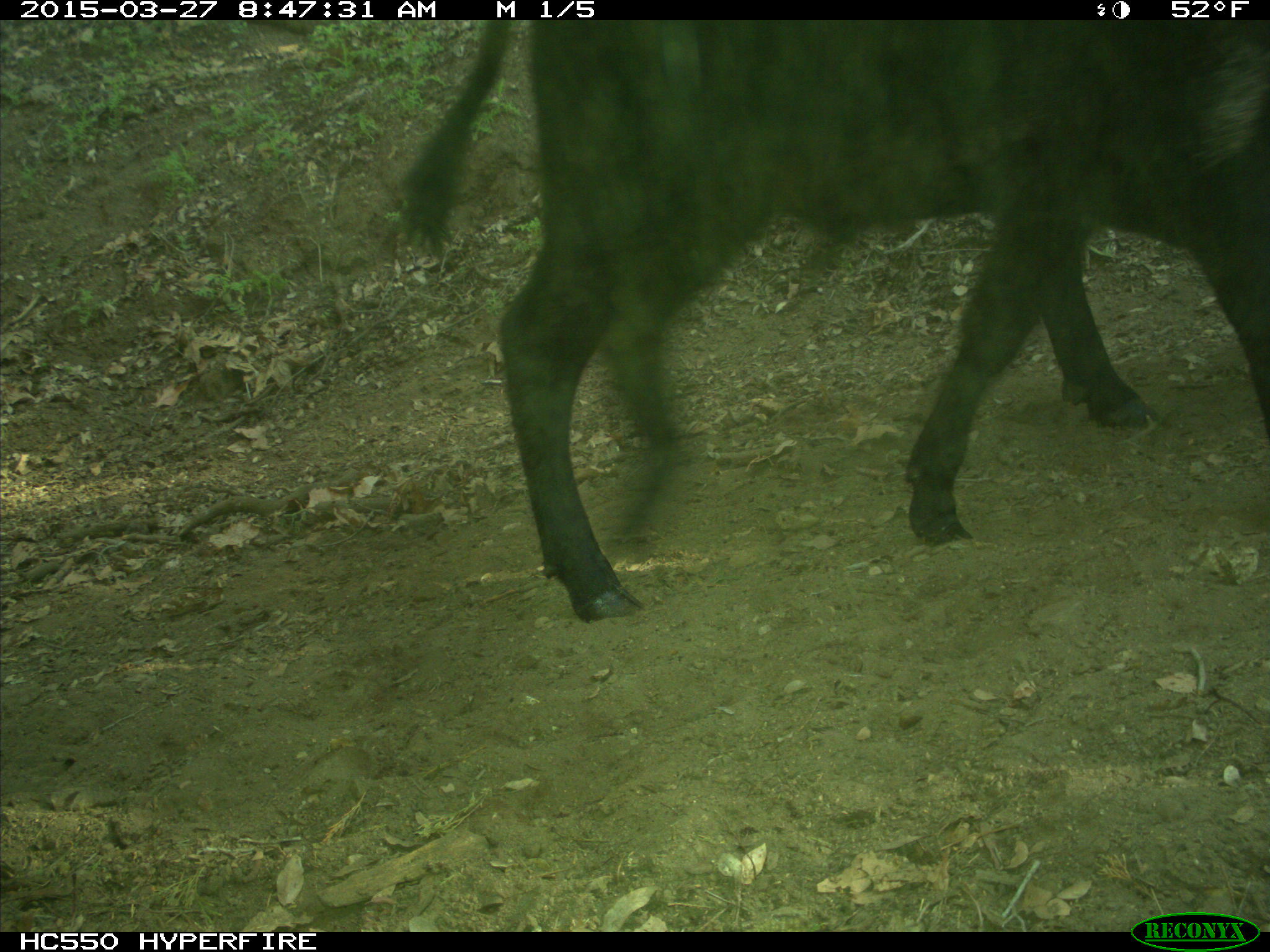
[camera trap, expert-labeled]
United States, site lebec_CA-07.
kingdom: Animalia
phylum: Chordata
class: Mammalia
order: Artiodactyla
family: Bovidae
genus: Bos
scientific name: Bos taurus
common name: domestic cow